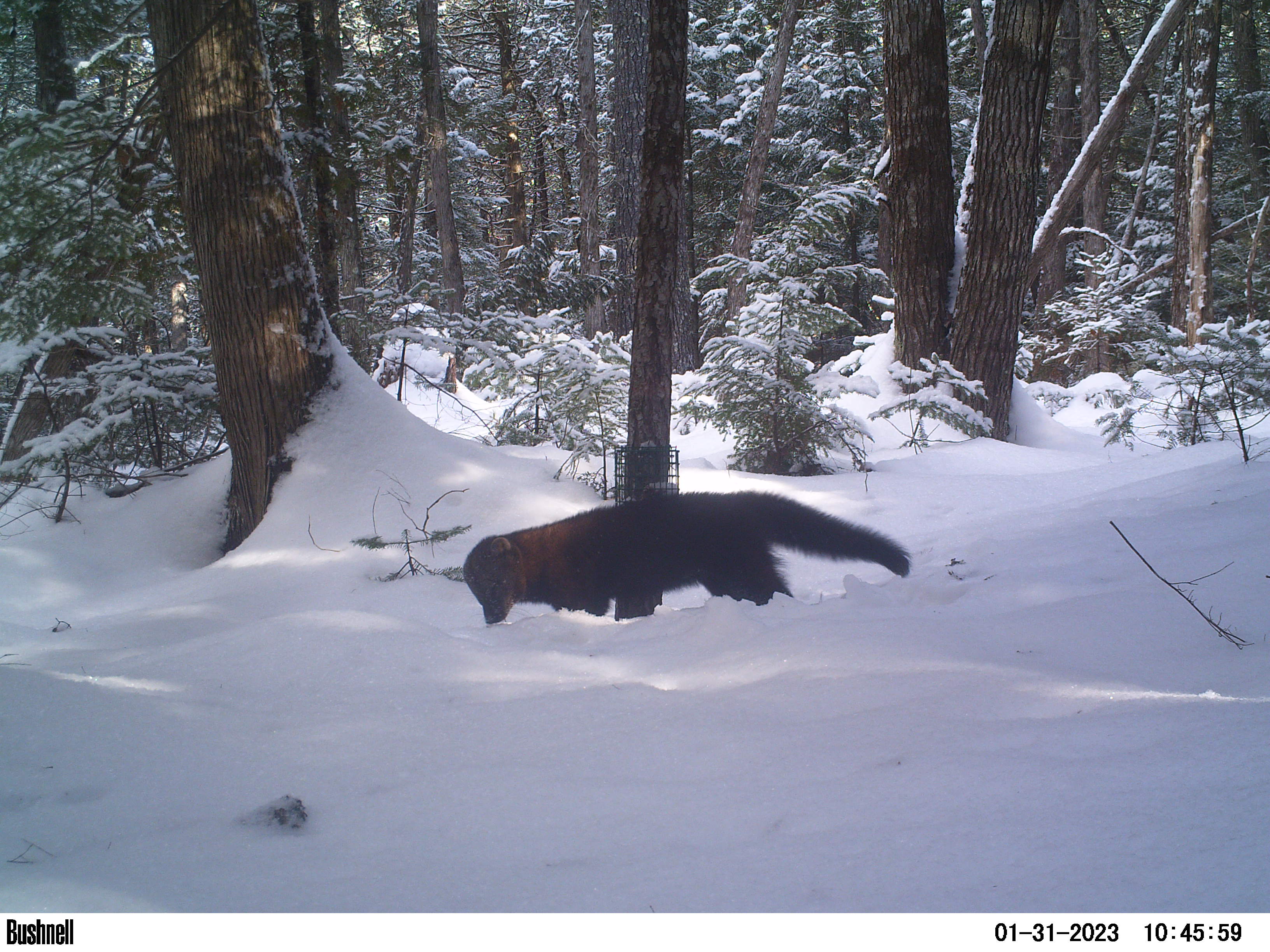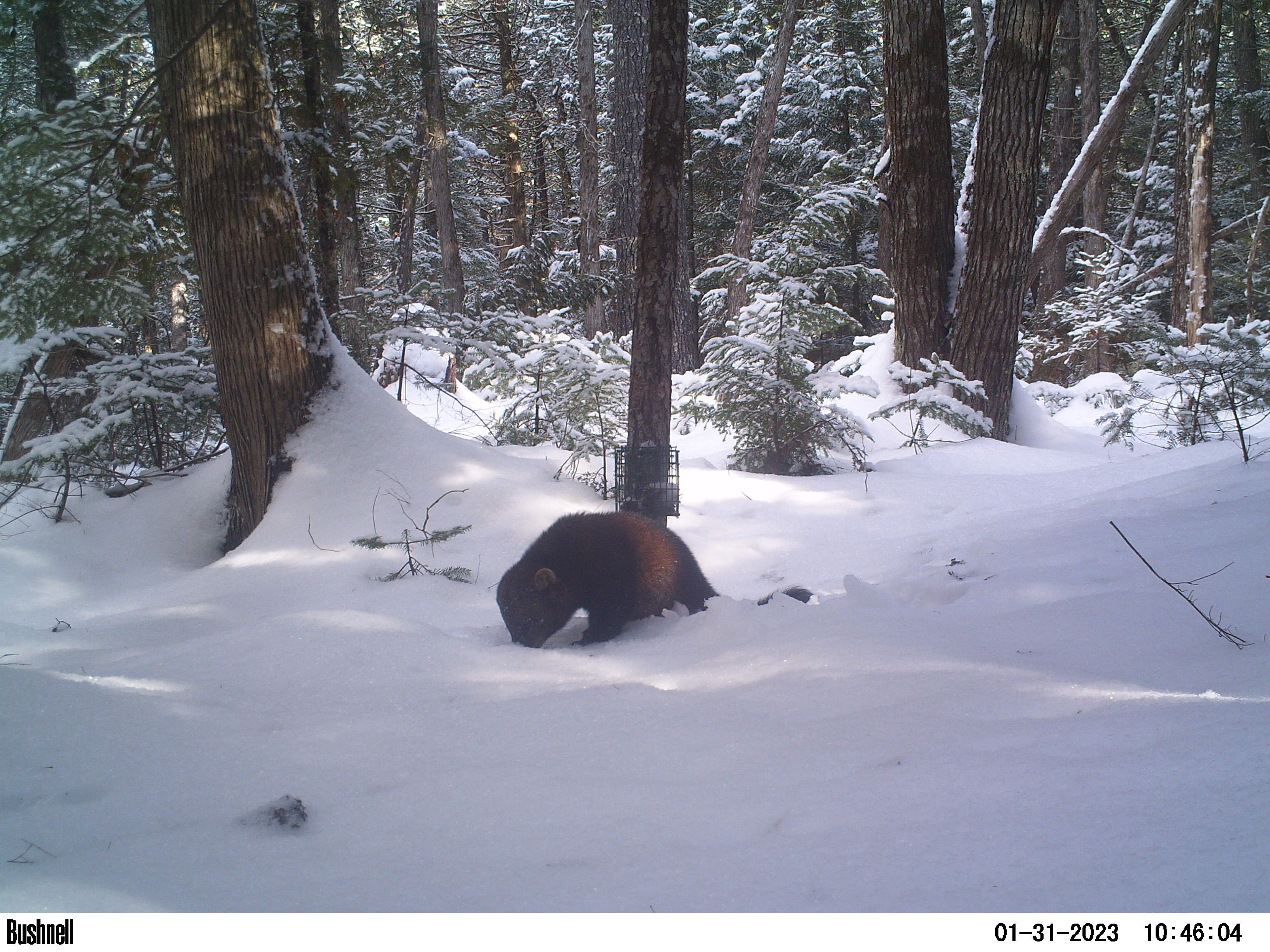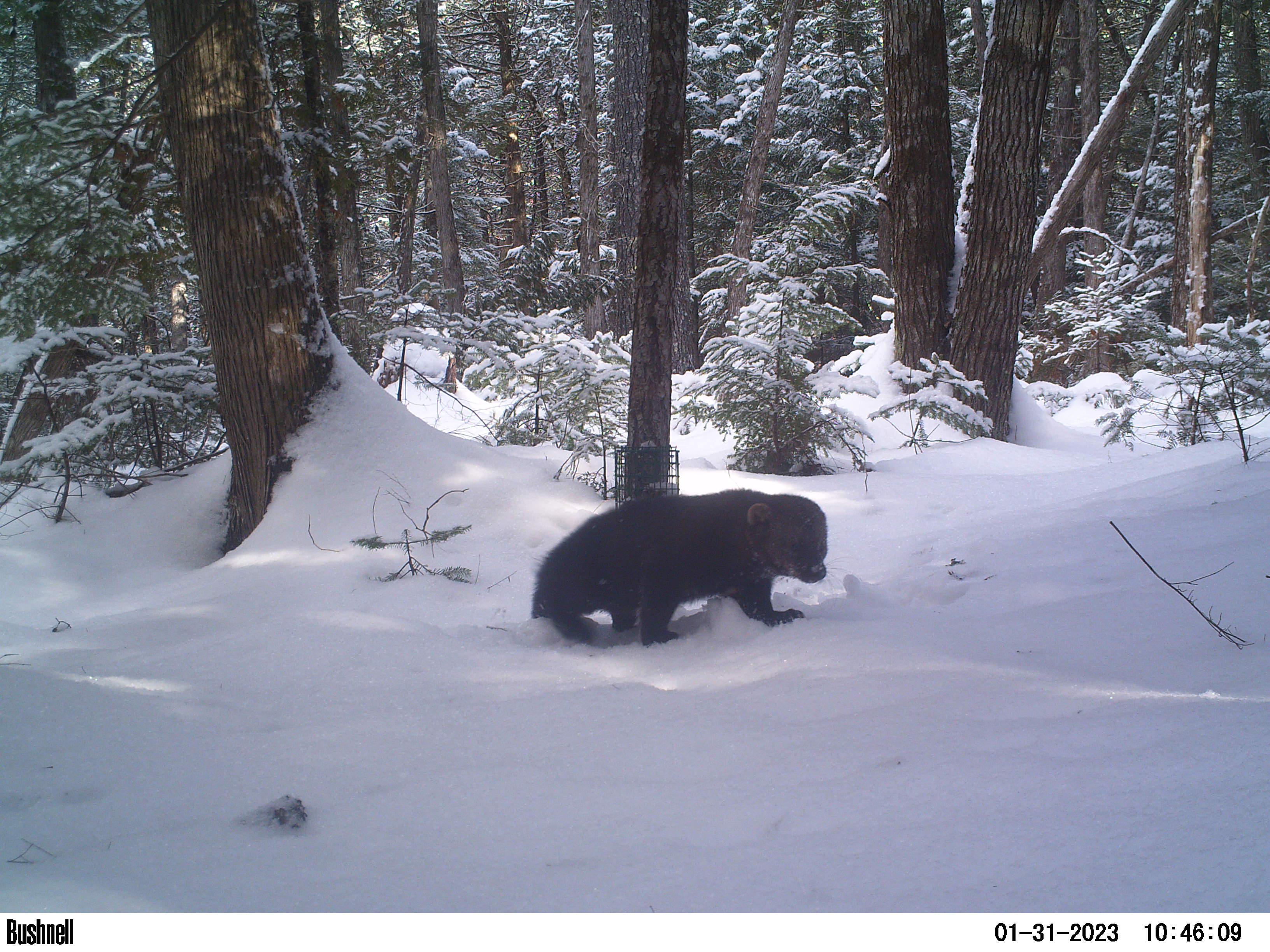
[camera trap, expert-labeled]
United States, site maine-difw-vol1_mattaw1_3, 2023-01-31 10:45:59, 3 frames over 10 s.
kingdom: Animalia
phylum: Chordata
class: Mammalia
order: Carnivora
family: Mustelidae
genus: Pekania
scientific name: Pekania pennanti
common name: fisher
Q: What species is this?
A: Fisher (Pekania pennanti).